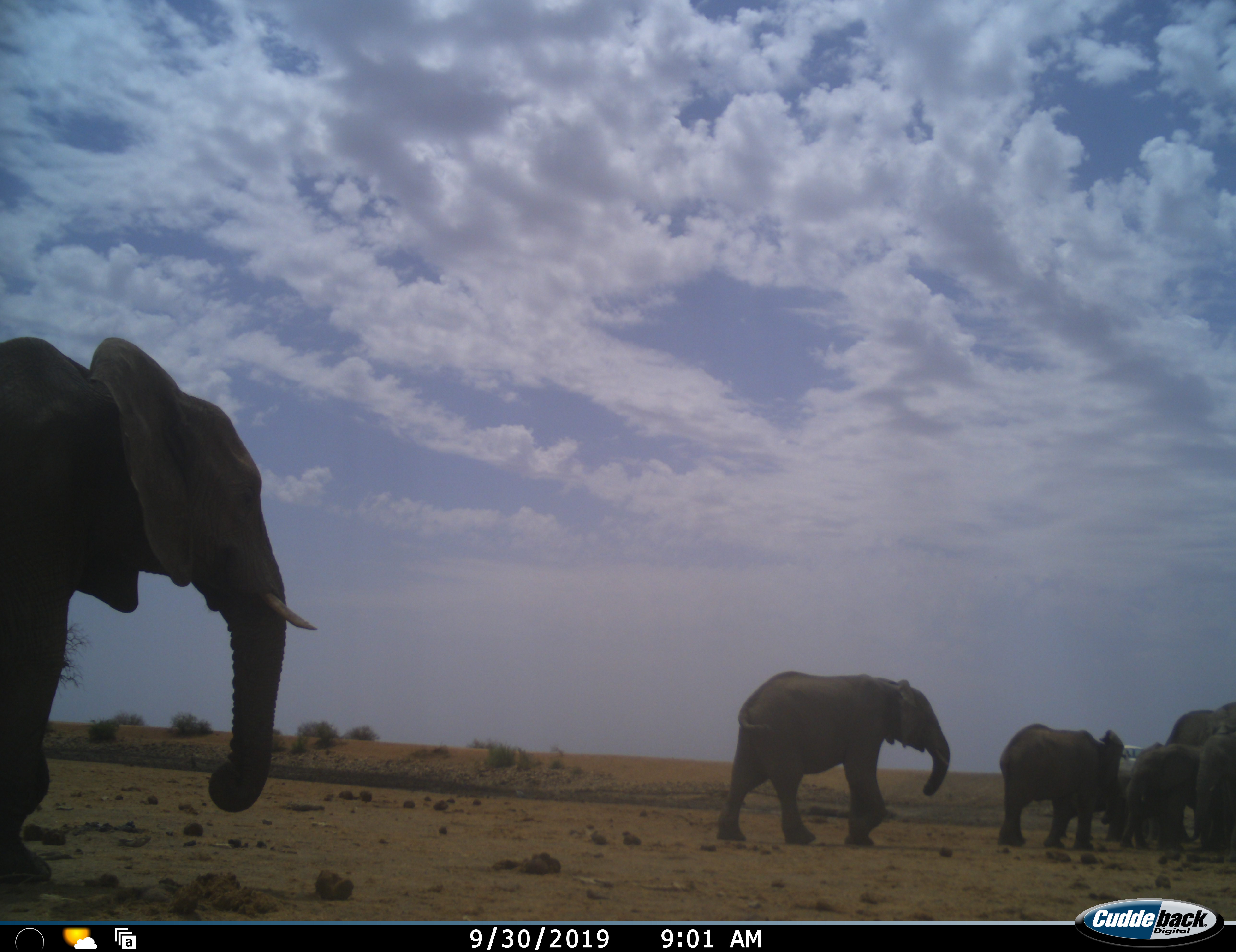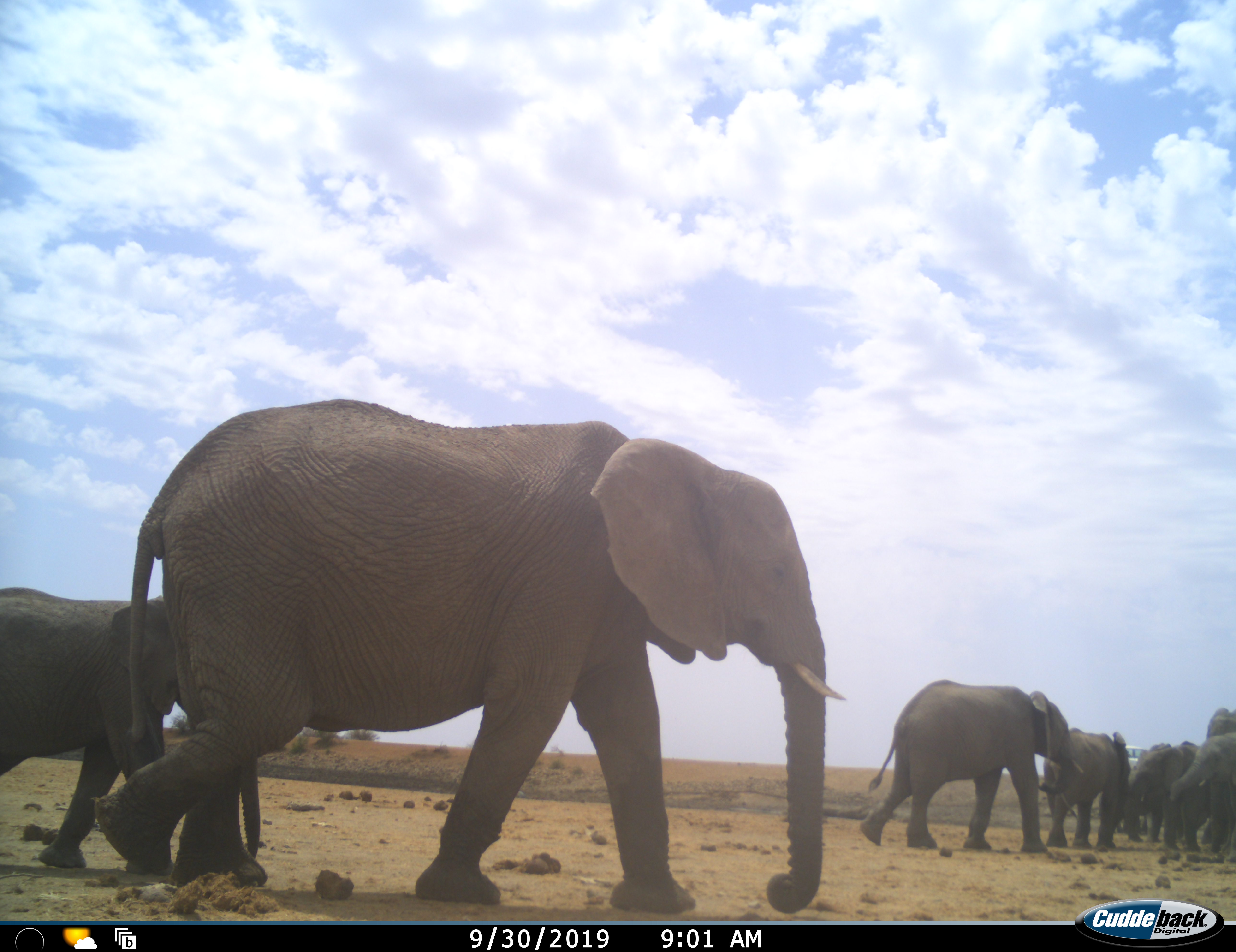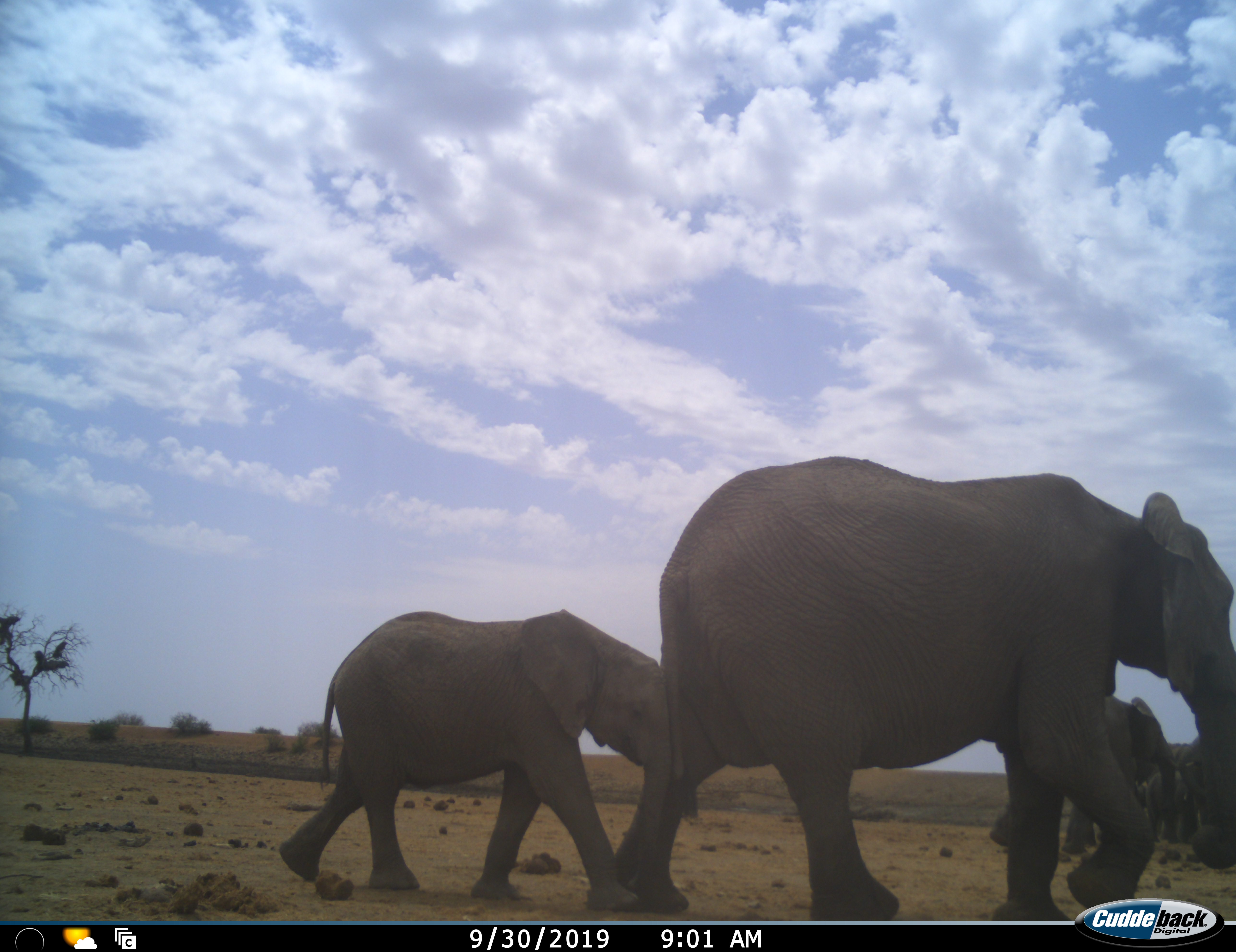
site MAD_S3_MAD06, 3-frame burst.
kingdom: Animalia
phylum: Chordata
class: Mammalia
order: Proboscidea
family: Elephantidae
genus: Loxodonta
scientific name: Loxodonta africana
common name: african bush elephant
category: elephant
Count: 7.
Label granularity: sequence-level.